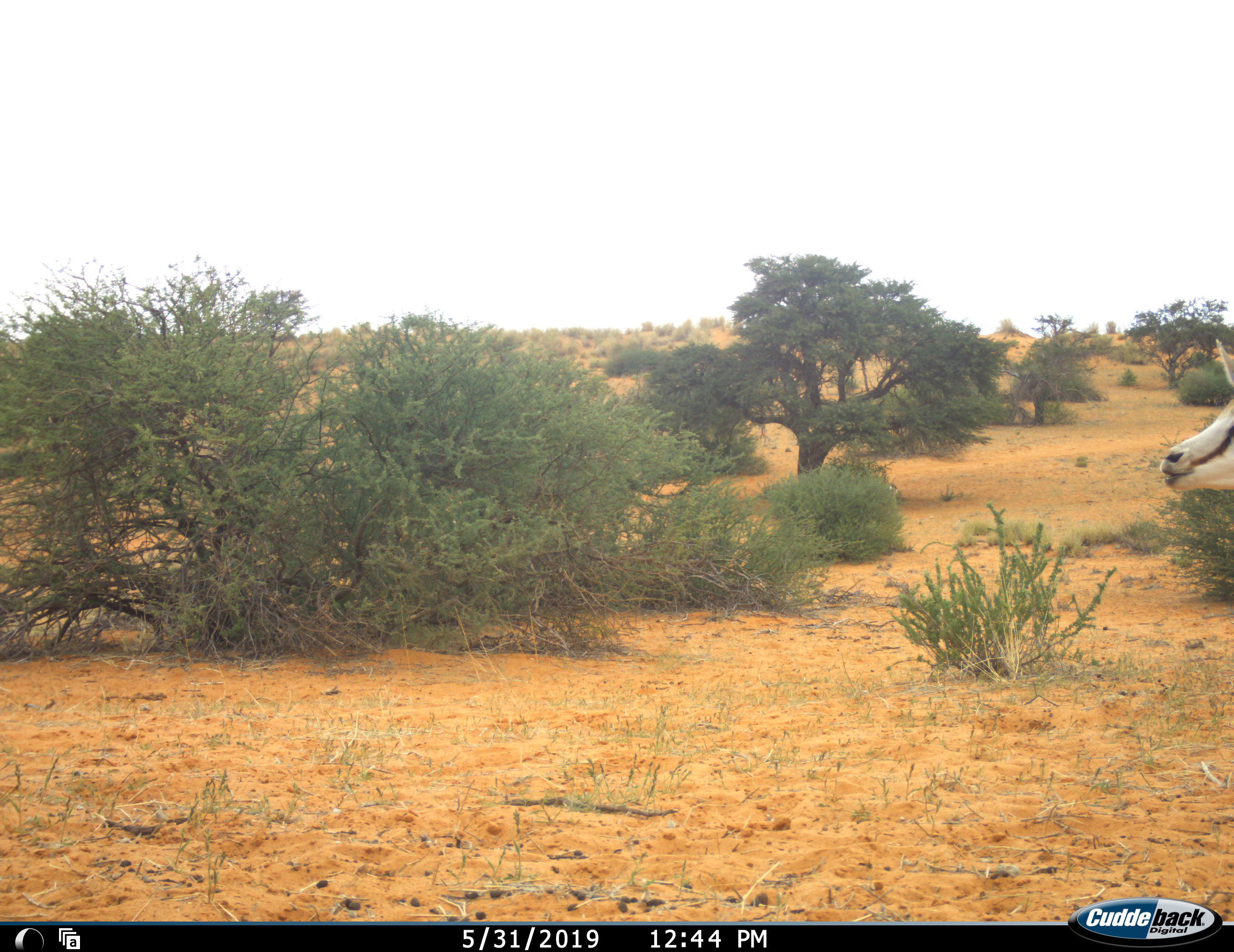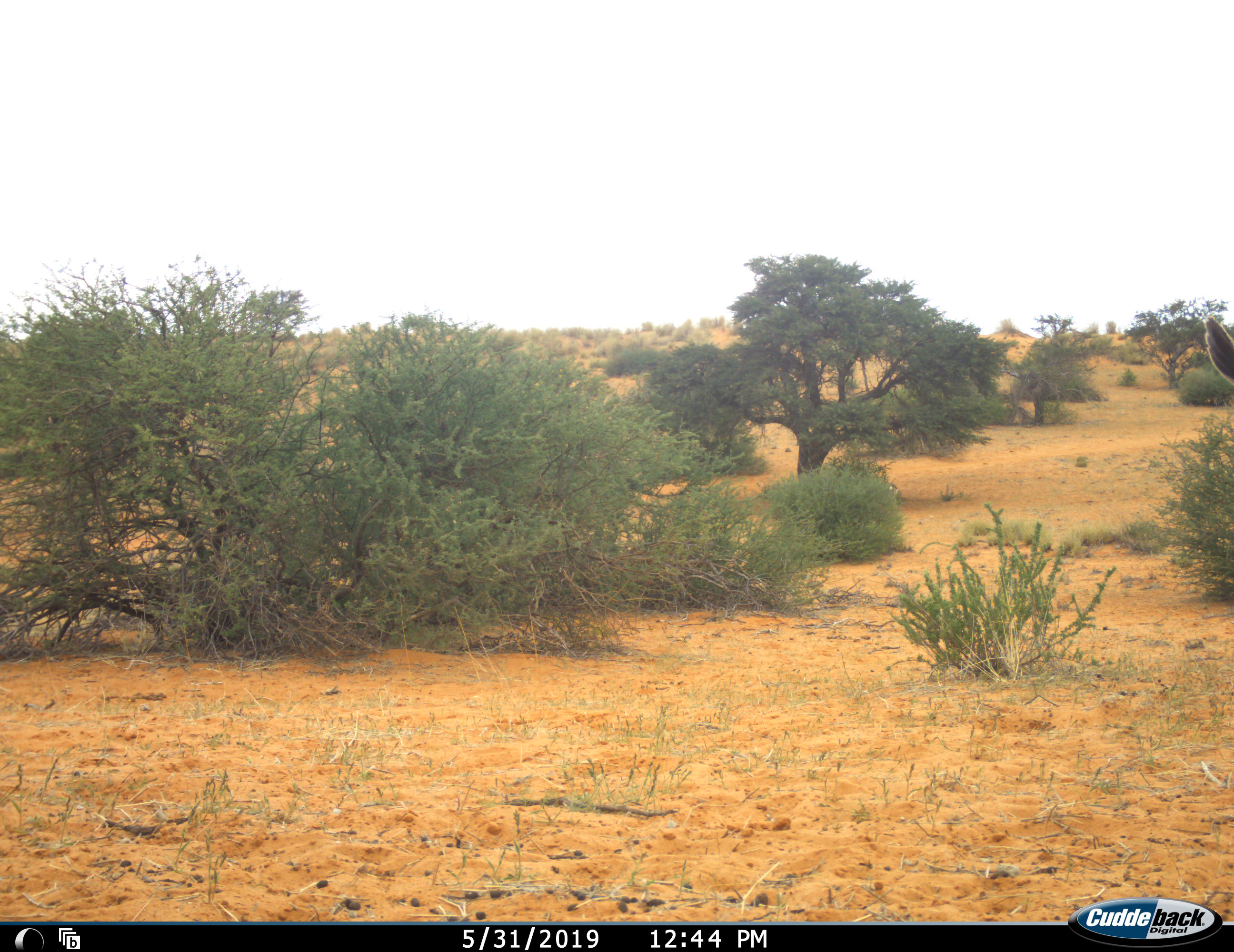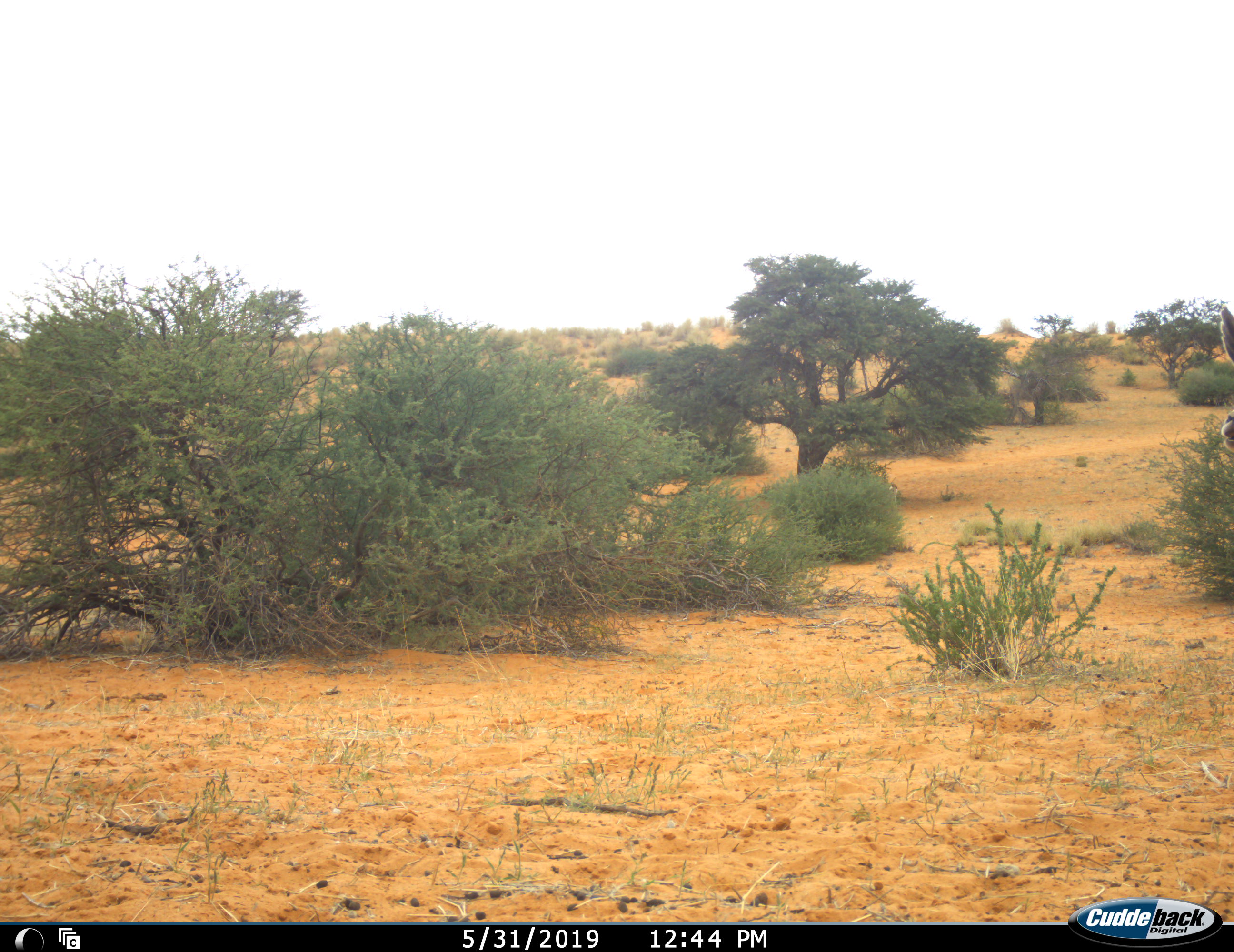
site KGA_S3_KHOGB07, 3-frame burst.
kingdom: Animalia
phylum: Chordata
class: Mammalia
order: Artiodactyla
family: Bovidae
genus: Antidorcas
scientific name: Antidorcas marsupialis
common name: springbok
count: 1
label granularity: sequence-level